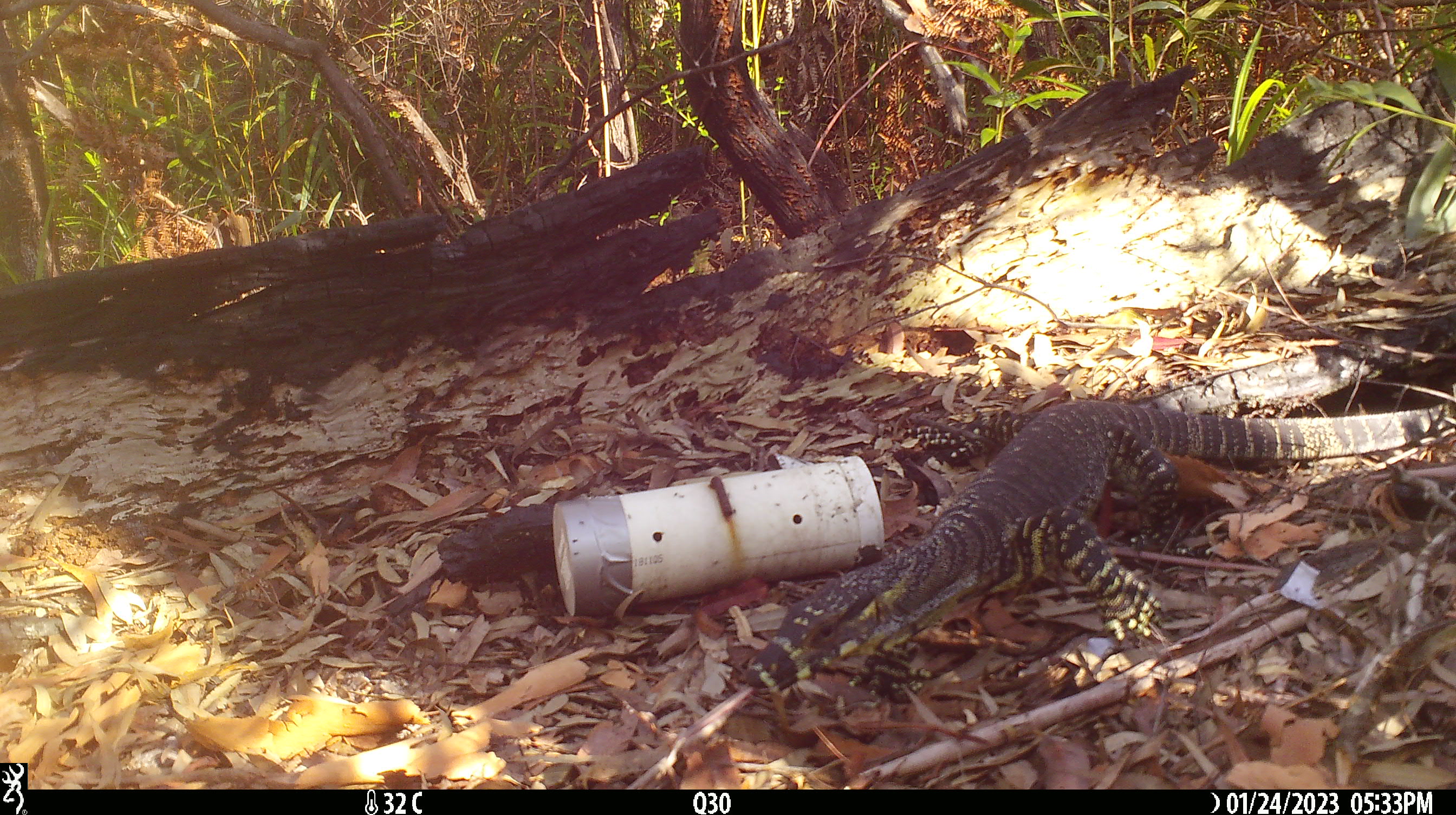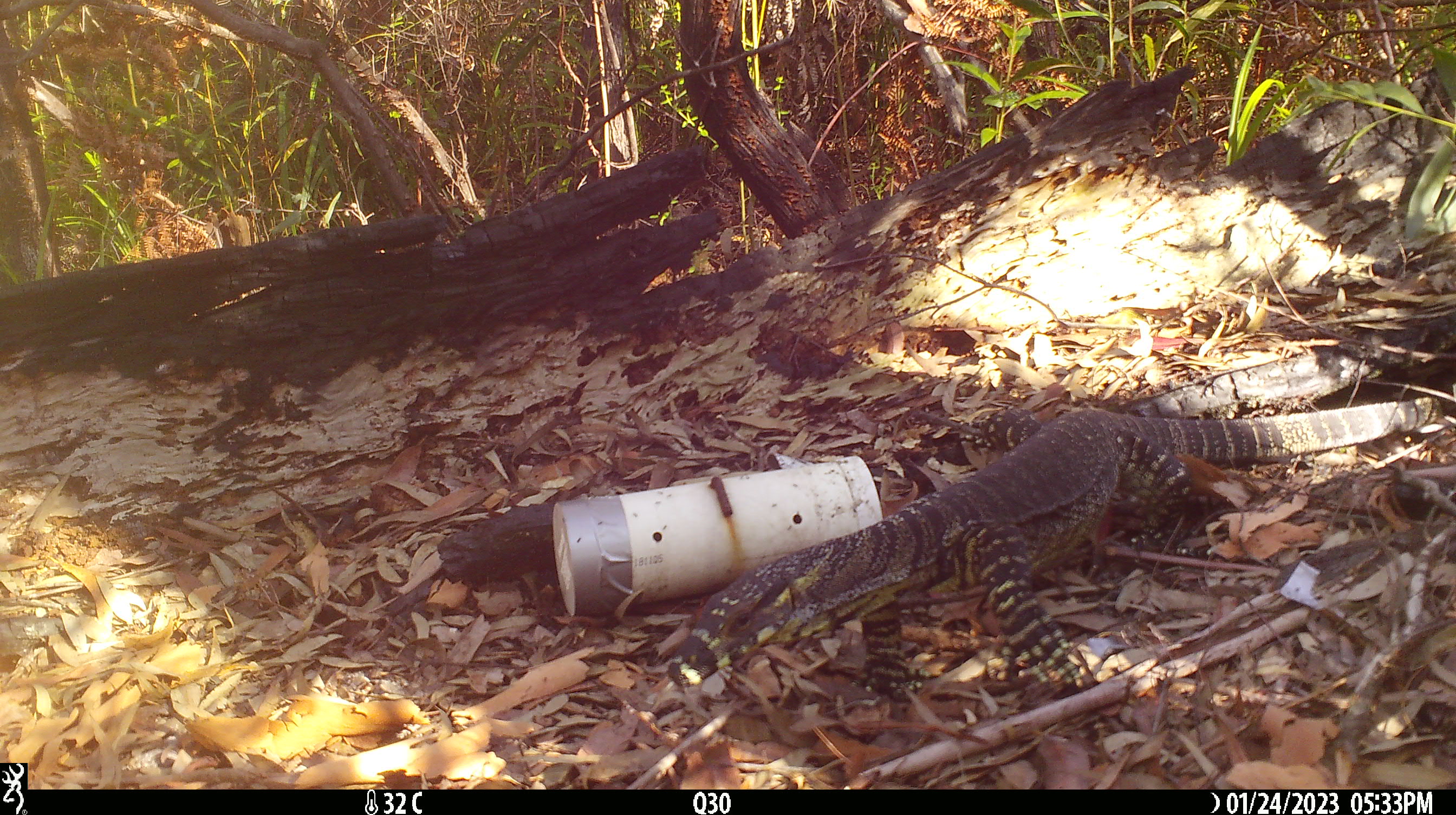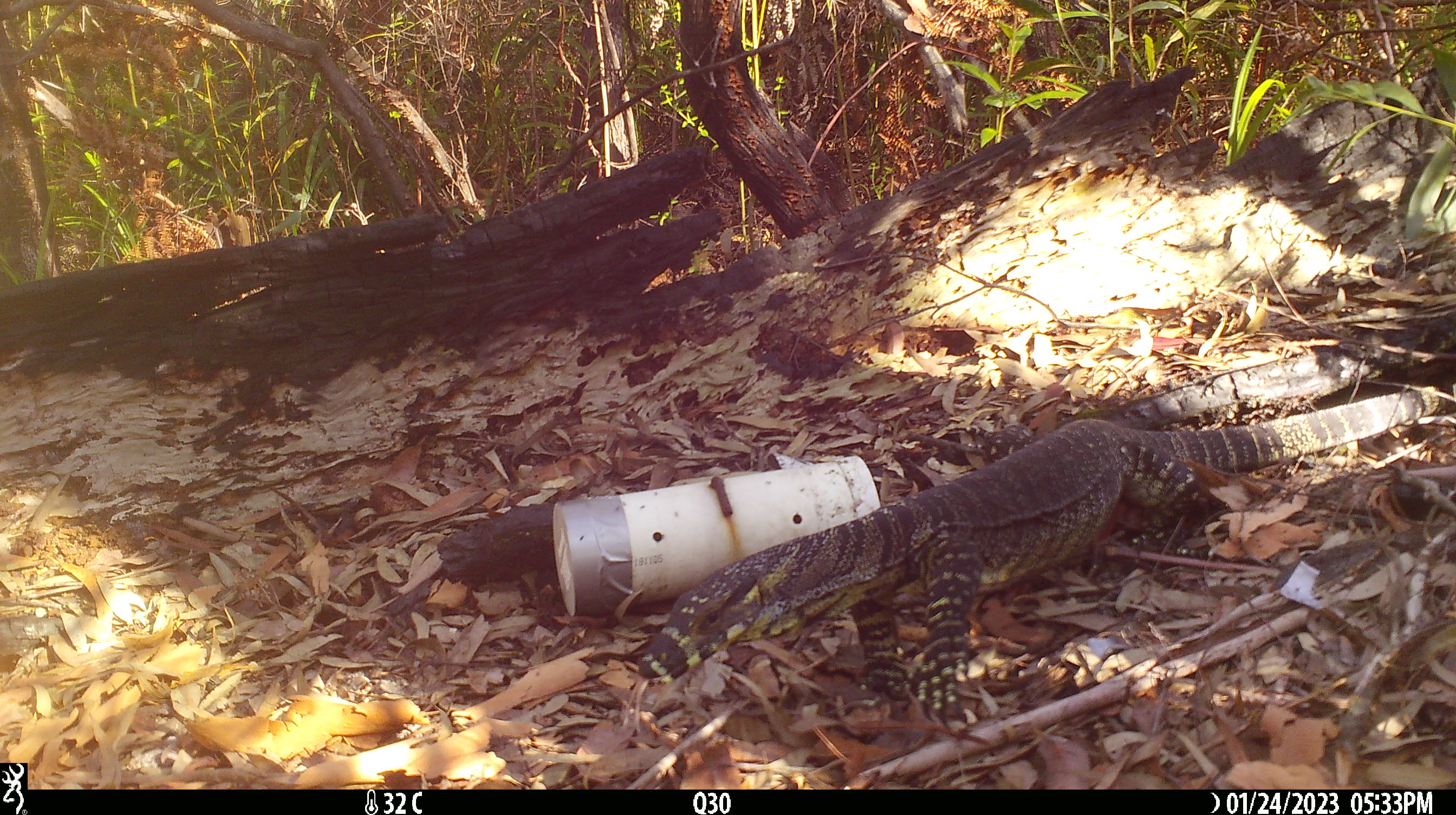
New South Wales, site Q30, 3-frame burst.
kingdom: Animalia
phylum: Chordata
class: Reptilia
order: Squamata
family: Varanidae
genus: Varanus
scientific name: Varanus varius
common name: lace monitor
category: goanna